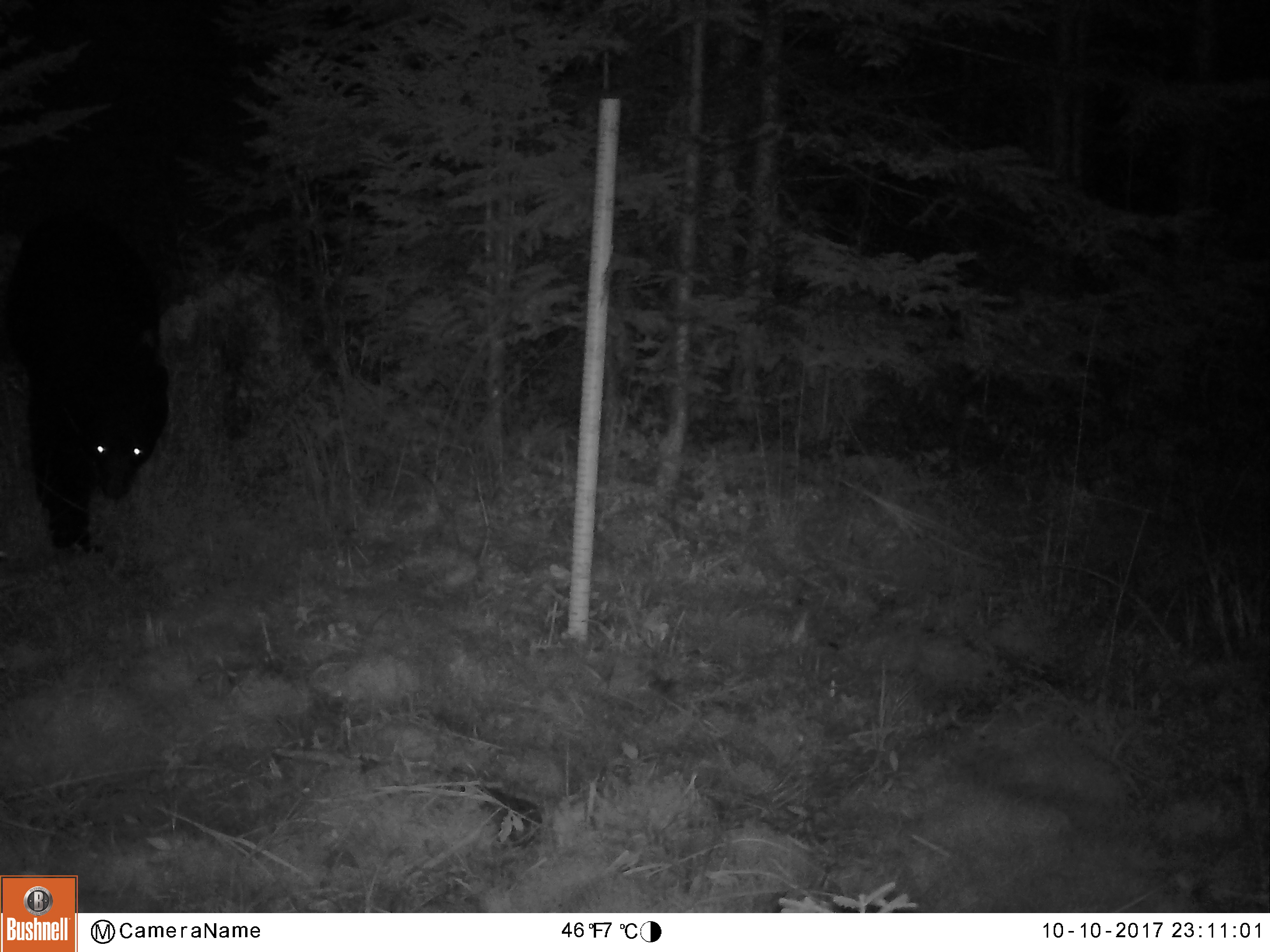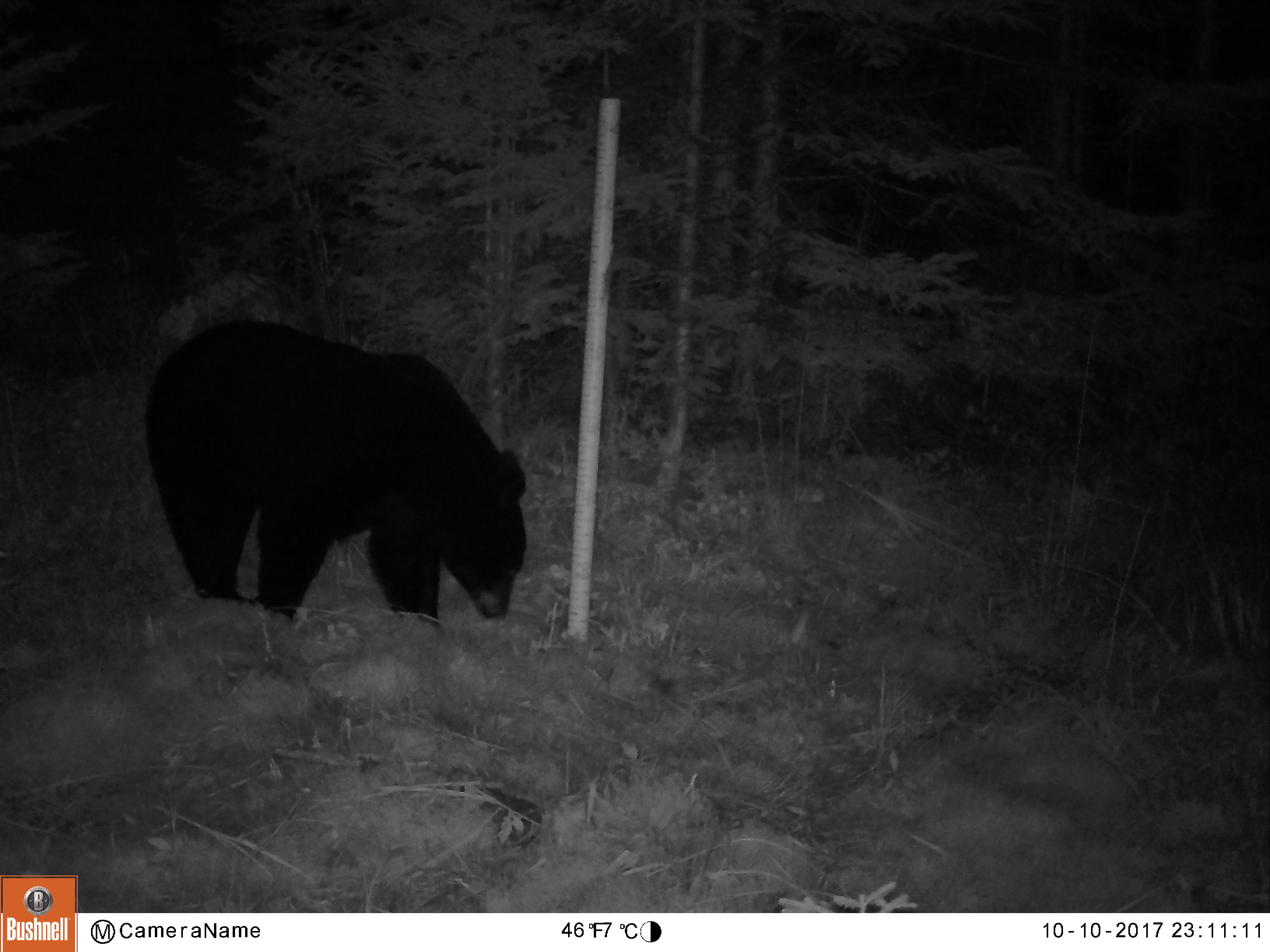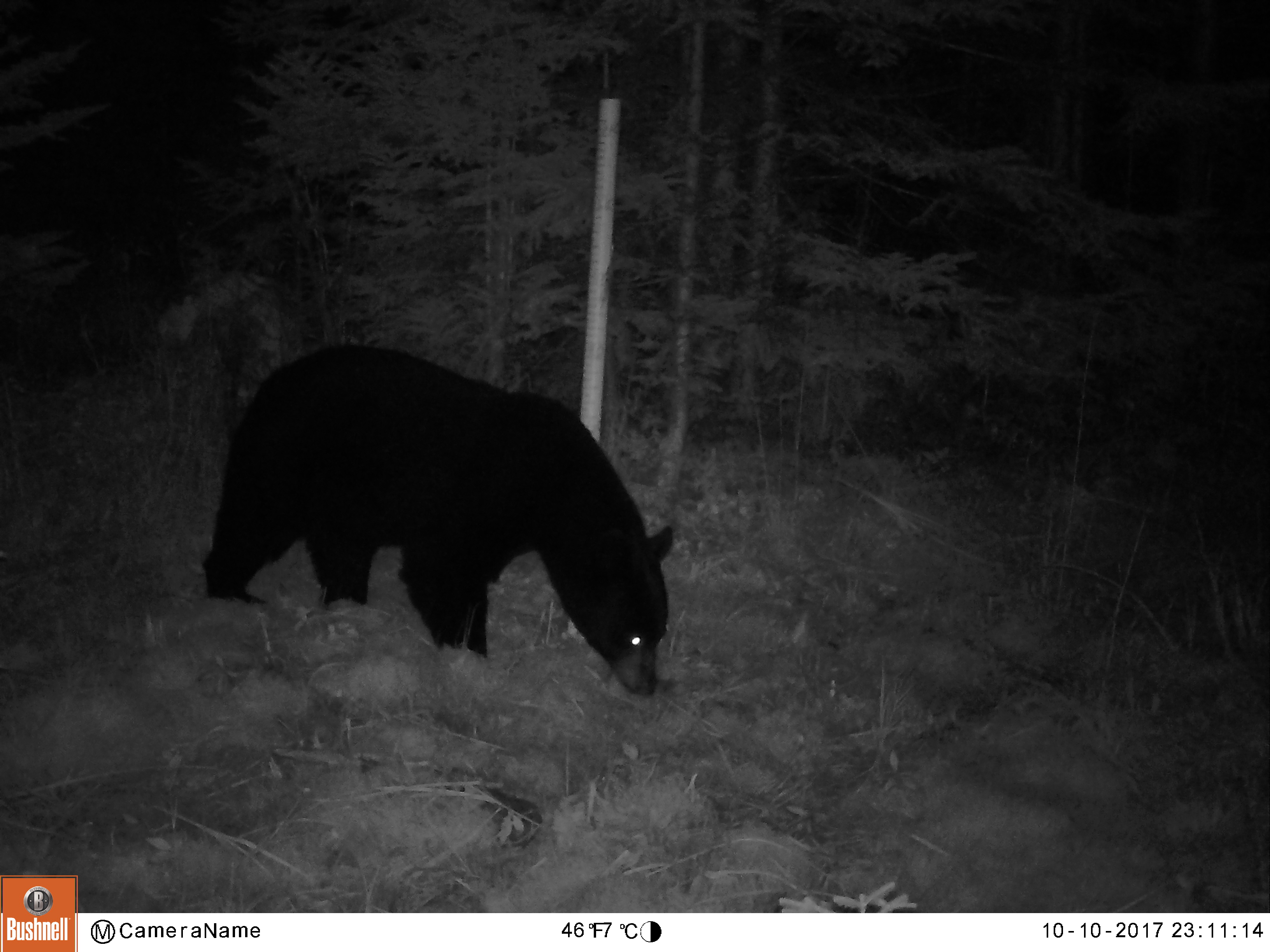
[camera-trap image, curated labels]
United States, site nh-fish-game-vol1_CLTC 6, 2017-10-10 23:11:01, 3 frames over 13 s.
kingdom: Animalia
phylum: Chordata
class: Mammalia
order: Carnivora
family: Ursidae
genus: Ursus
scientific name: Ursus americanus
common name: black bear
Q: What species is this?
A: Black bear (Ursus americanus).